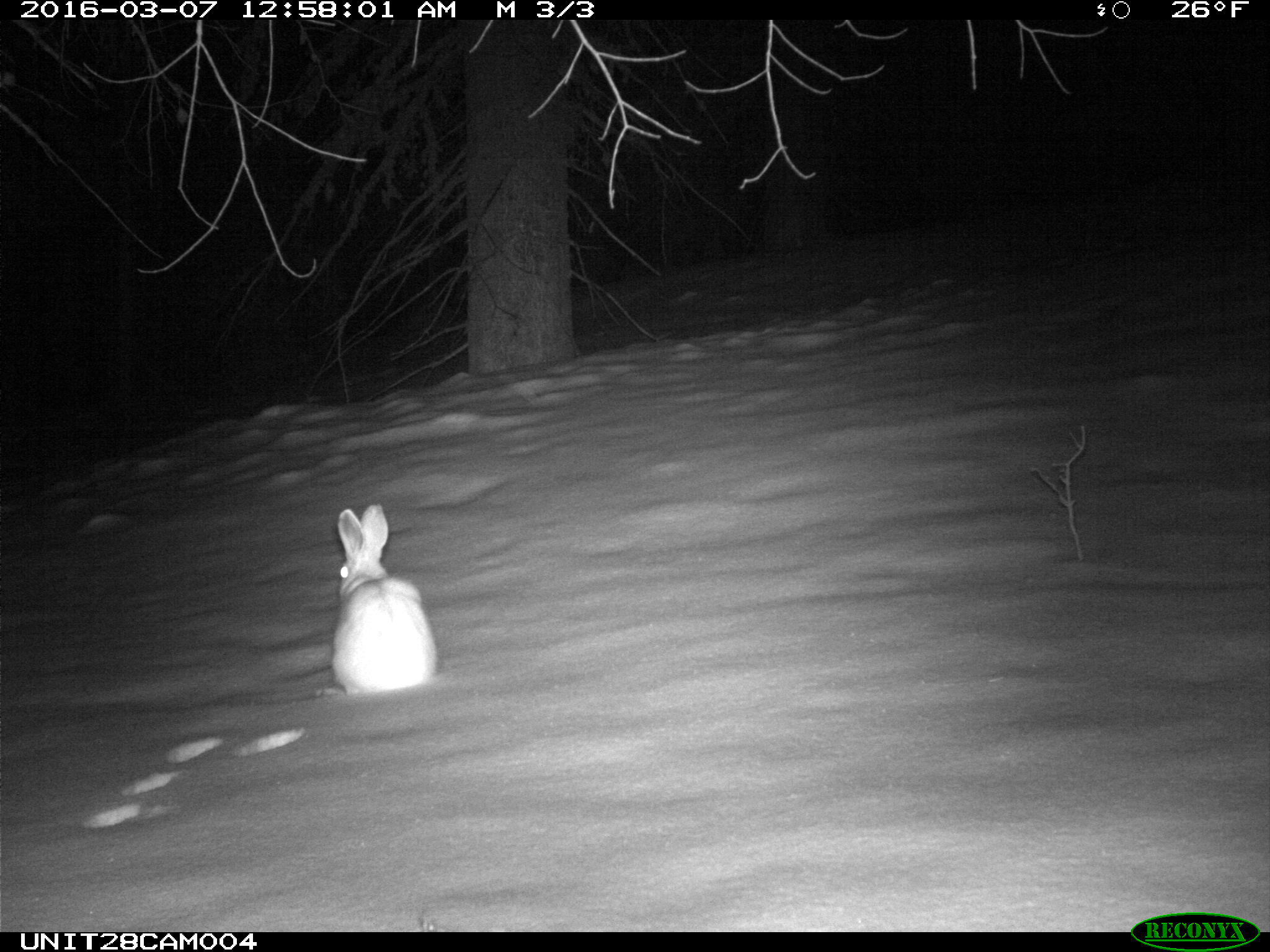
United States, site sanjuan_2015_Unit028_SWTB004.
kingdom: Animalia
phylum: Chordata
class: Mammalia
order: Lagomorpha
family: Leporidae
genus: Lepus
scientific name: Lepus americanus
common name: snowshoe hare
Lepus americanus (snowshoe hare).